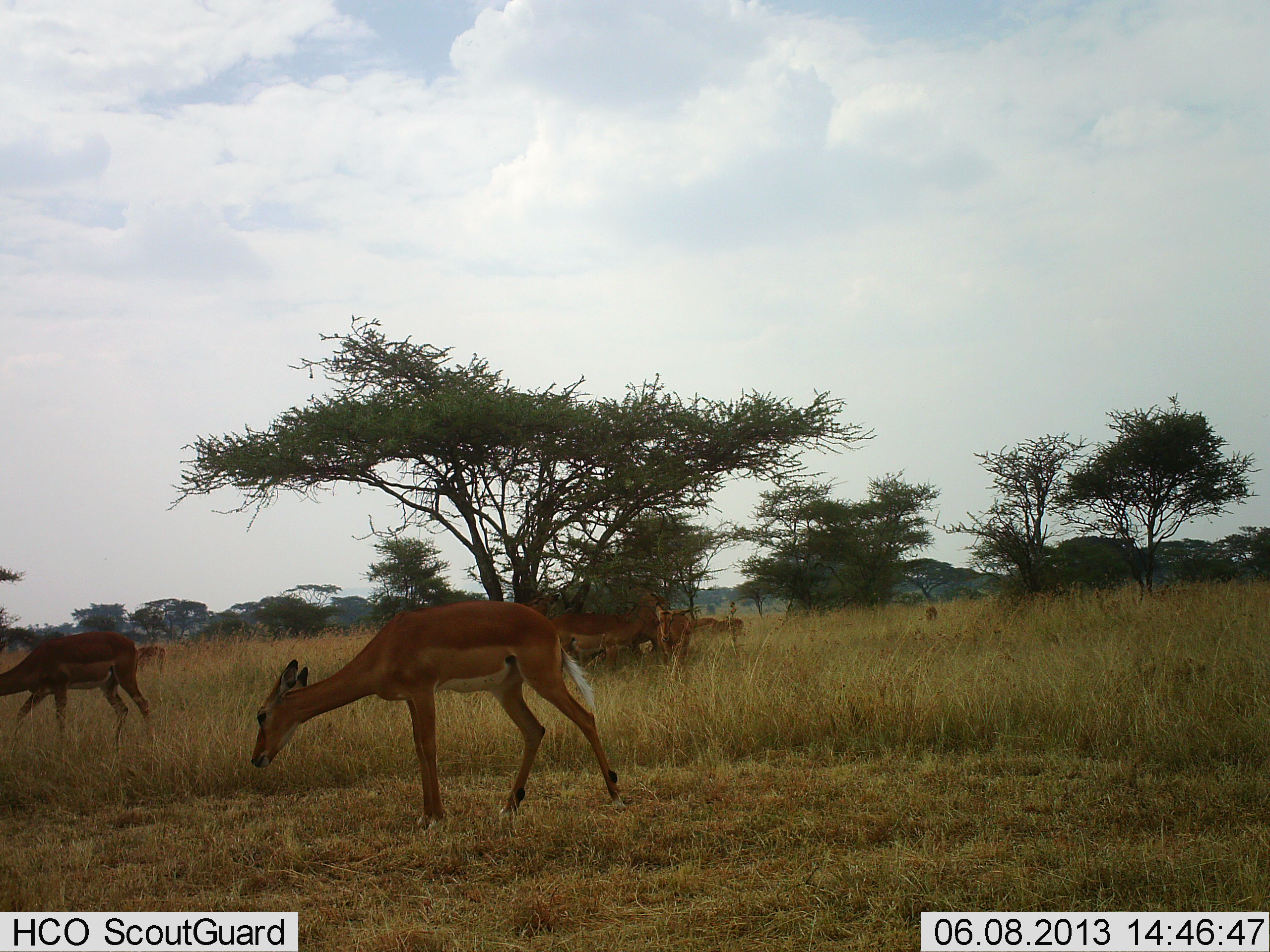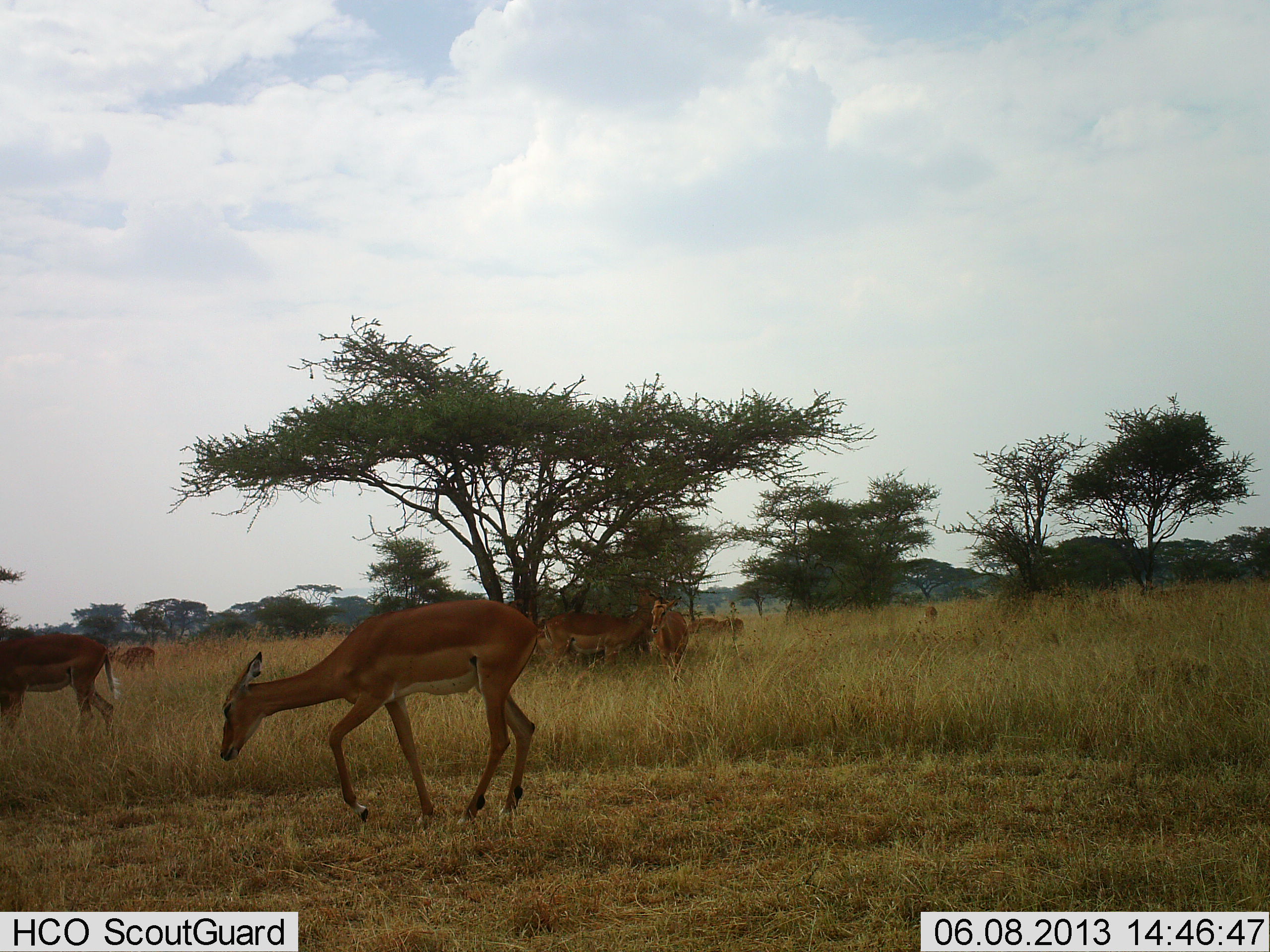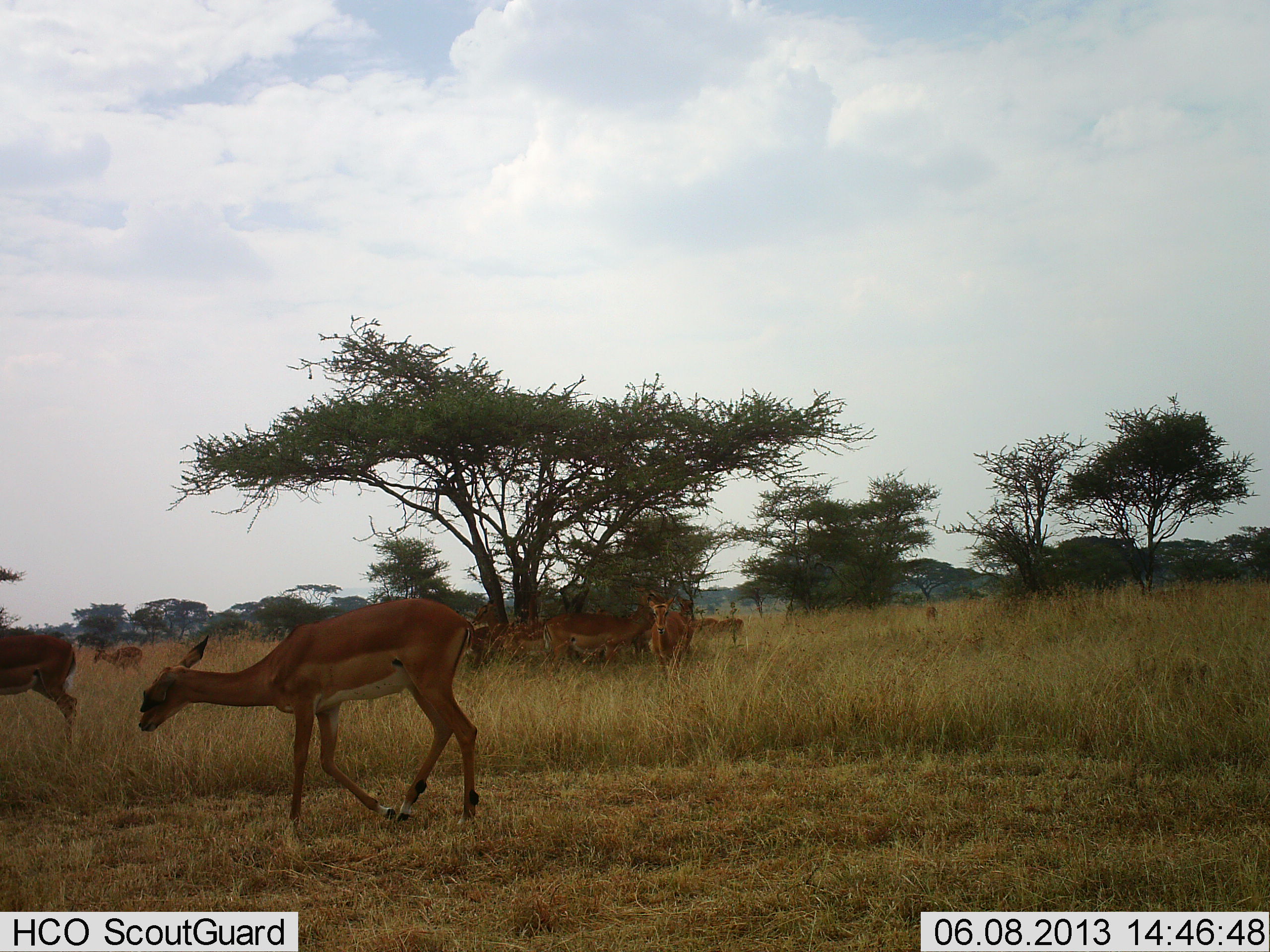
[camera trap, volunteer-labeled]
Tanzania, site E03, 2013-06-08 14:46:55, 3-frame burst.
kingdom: Animalia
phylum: Chordata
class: Mammalia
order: Artiodactyla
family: Bovidae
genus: Aepyceros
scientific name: Aepyceros melampus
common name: impala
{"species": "impala (Aepyceros melampus)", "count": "8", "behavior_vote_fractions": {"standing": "68%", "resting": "5%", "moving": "95%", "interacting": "0%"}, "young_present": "5%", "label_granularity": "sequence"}